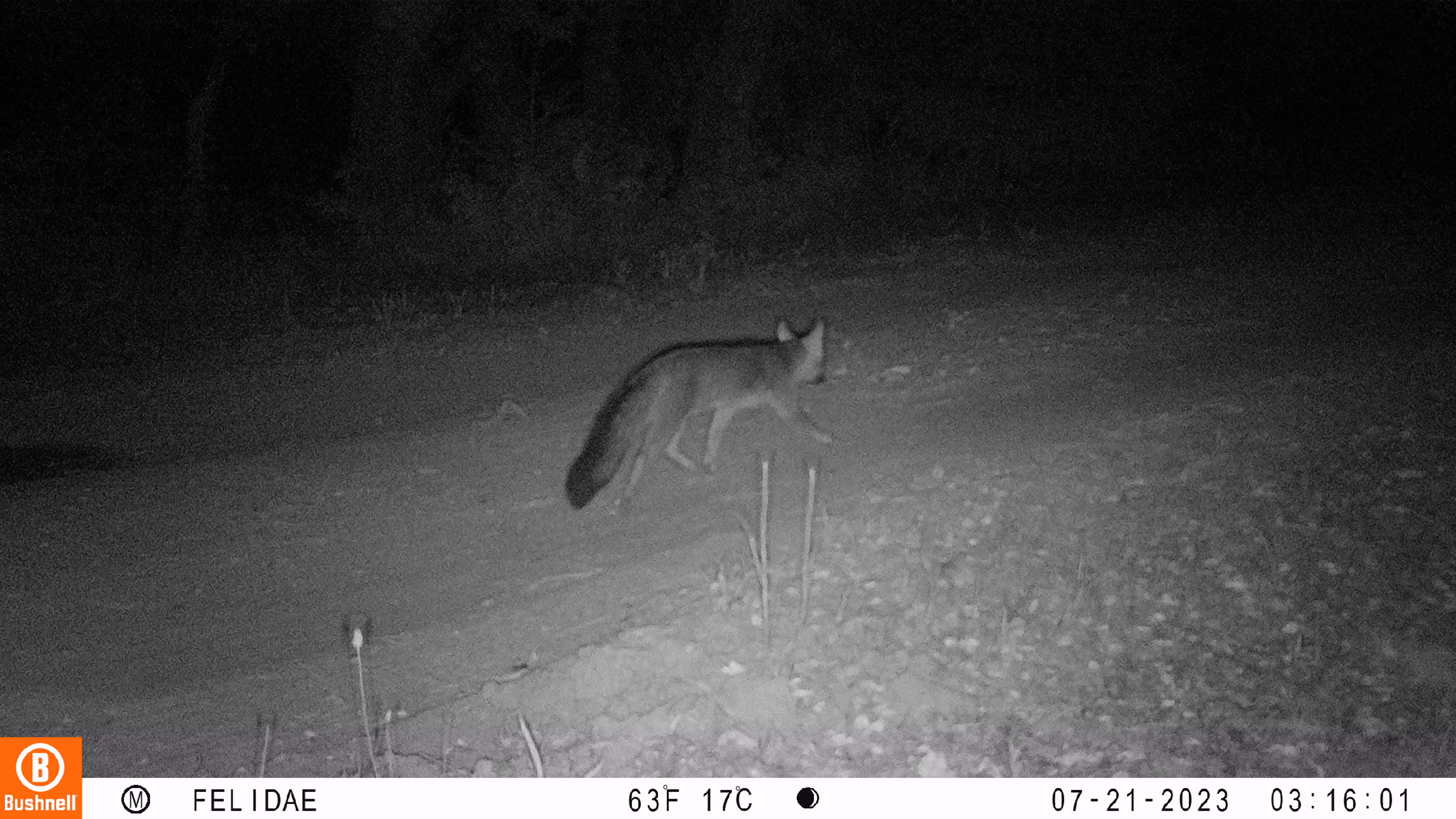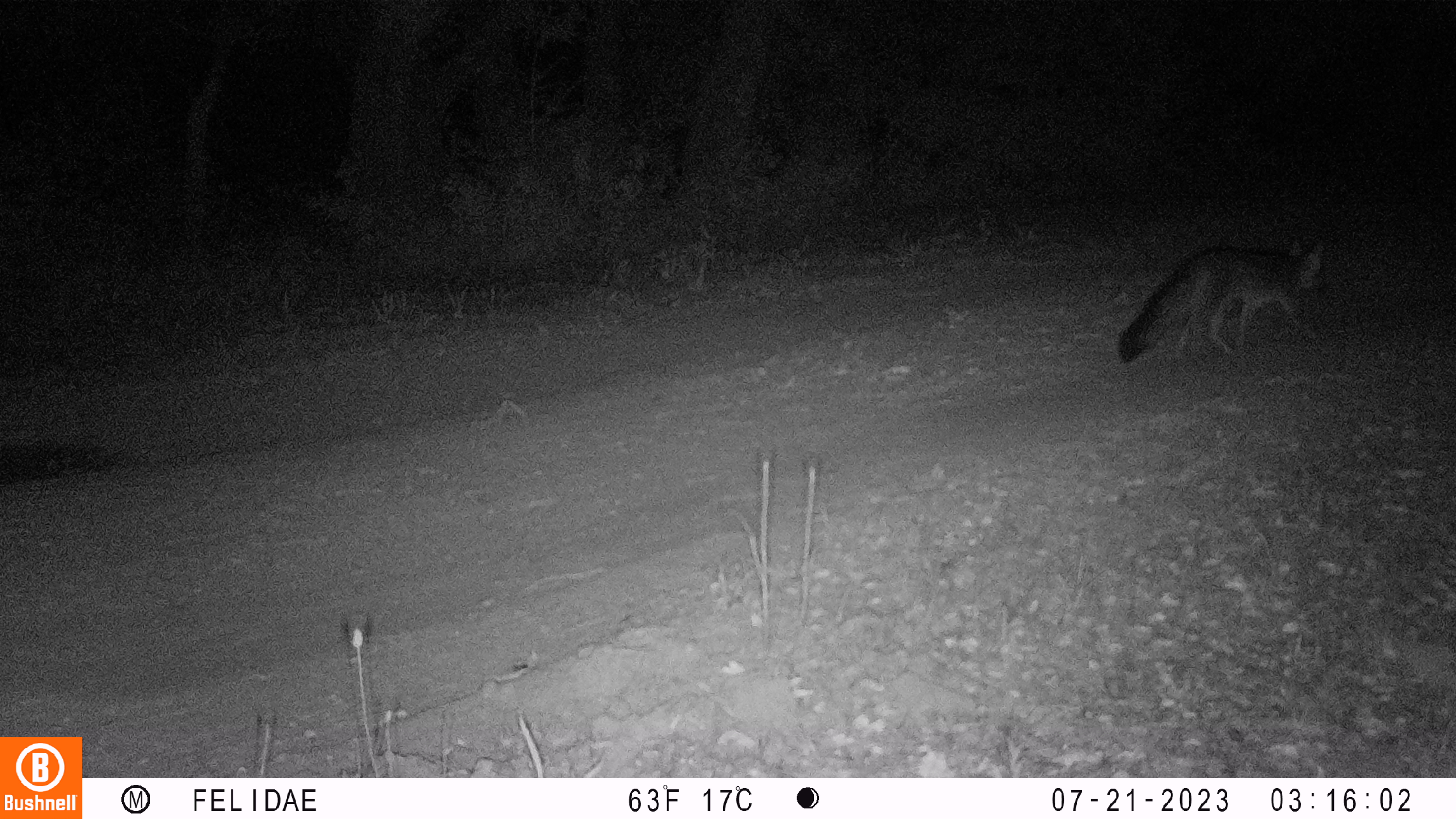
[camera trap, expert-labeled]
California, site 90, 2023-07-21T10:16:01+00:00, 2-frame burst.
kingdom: Animalia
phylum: Chordata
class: Mammalia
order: Carnivora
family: Canidae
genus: Urocyon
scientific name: Urocyon cinereoargenteus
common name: gray fox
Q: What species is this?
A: Gray fox (Urocyon cinereoargenteus).